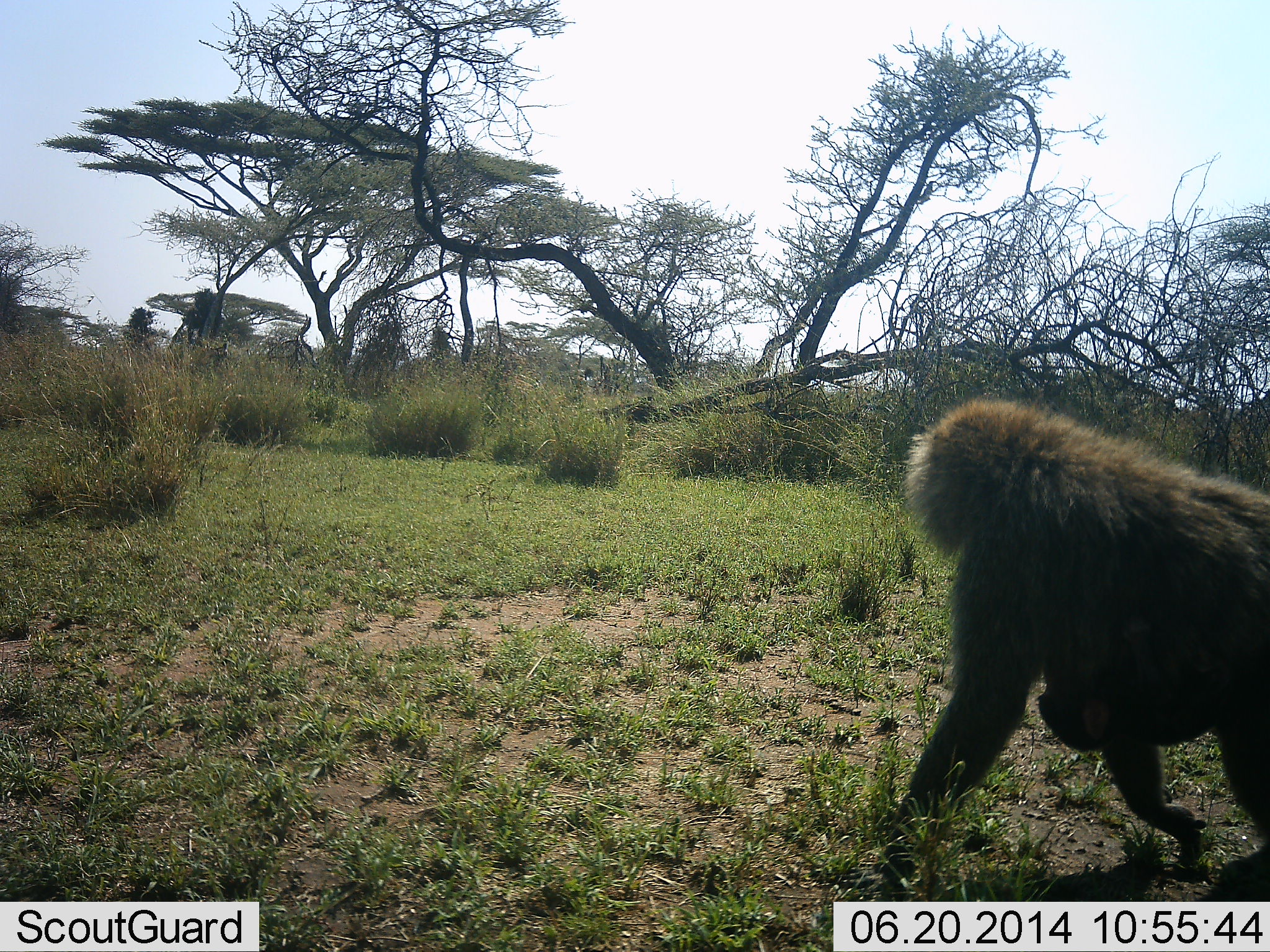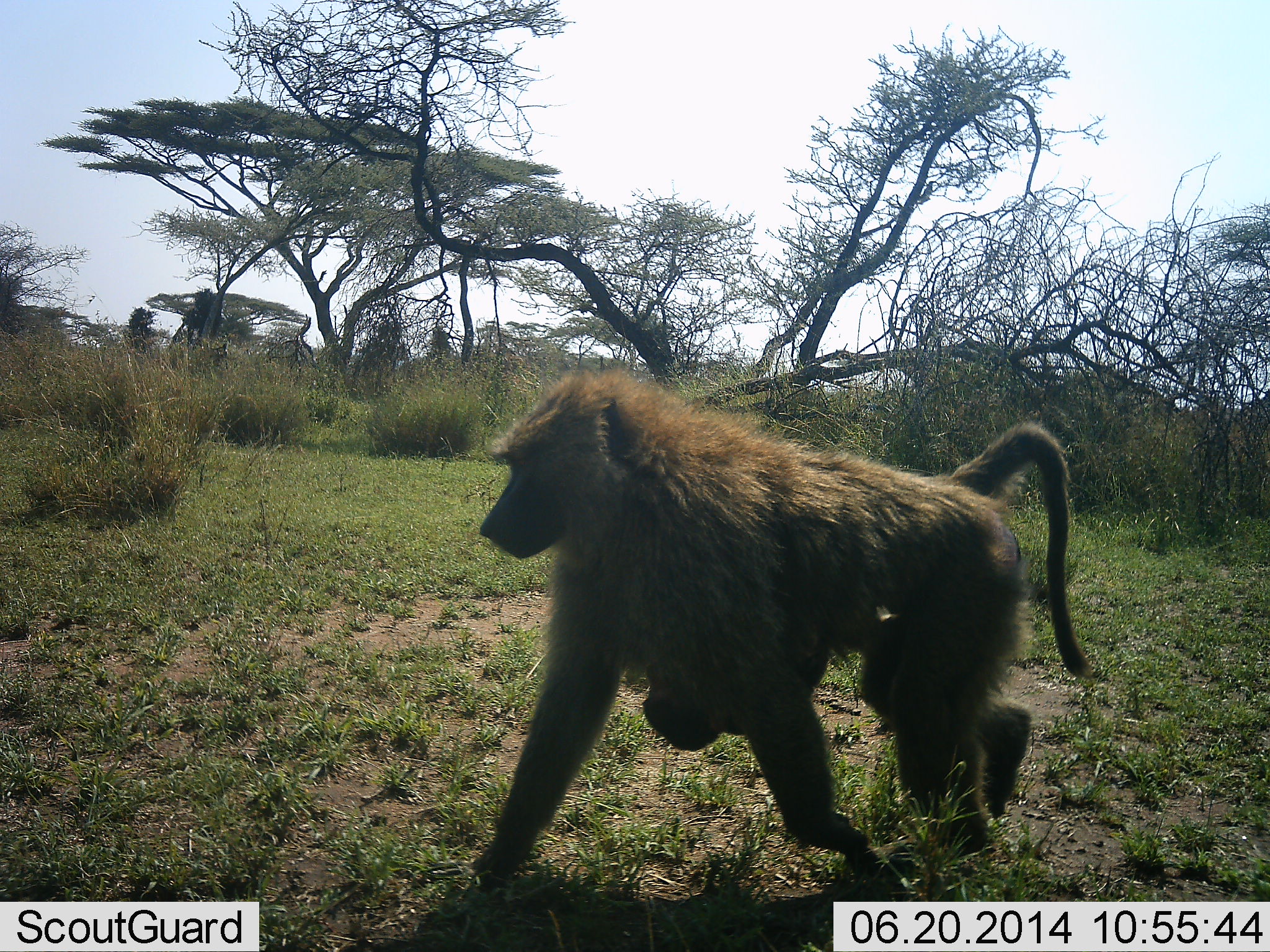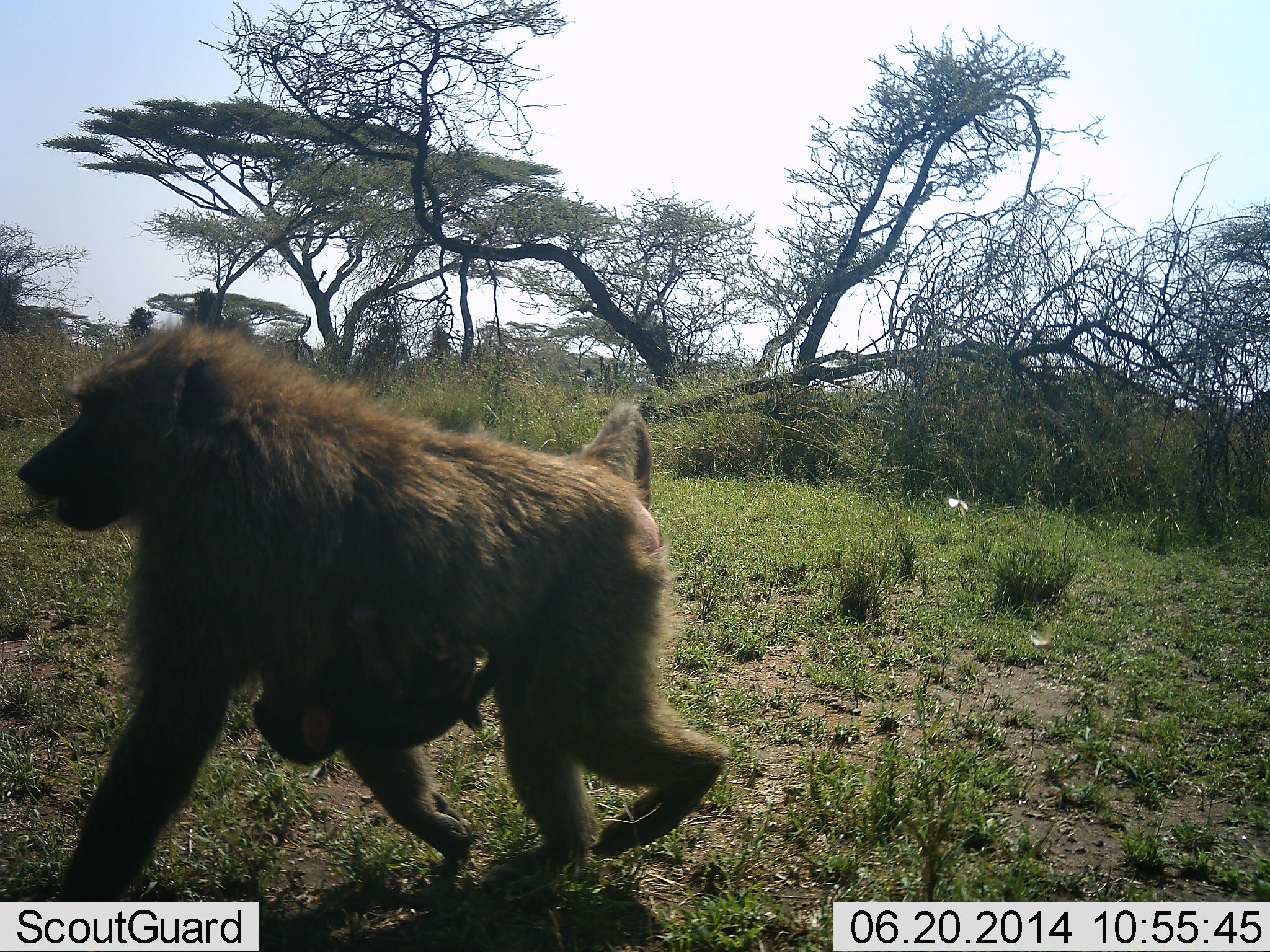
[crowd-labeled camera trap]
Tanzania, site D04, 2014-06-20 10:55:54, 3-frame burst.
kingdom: Animalia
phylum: Chordata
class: Mammalia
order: Primates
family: Cercopithecidae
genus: Papio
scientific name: Papio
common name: baboon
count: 2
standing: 0%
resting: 0%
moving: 100%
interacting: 10%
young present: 100%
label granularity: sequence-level